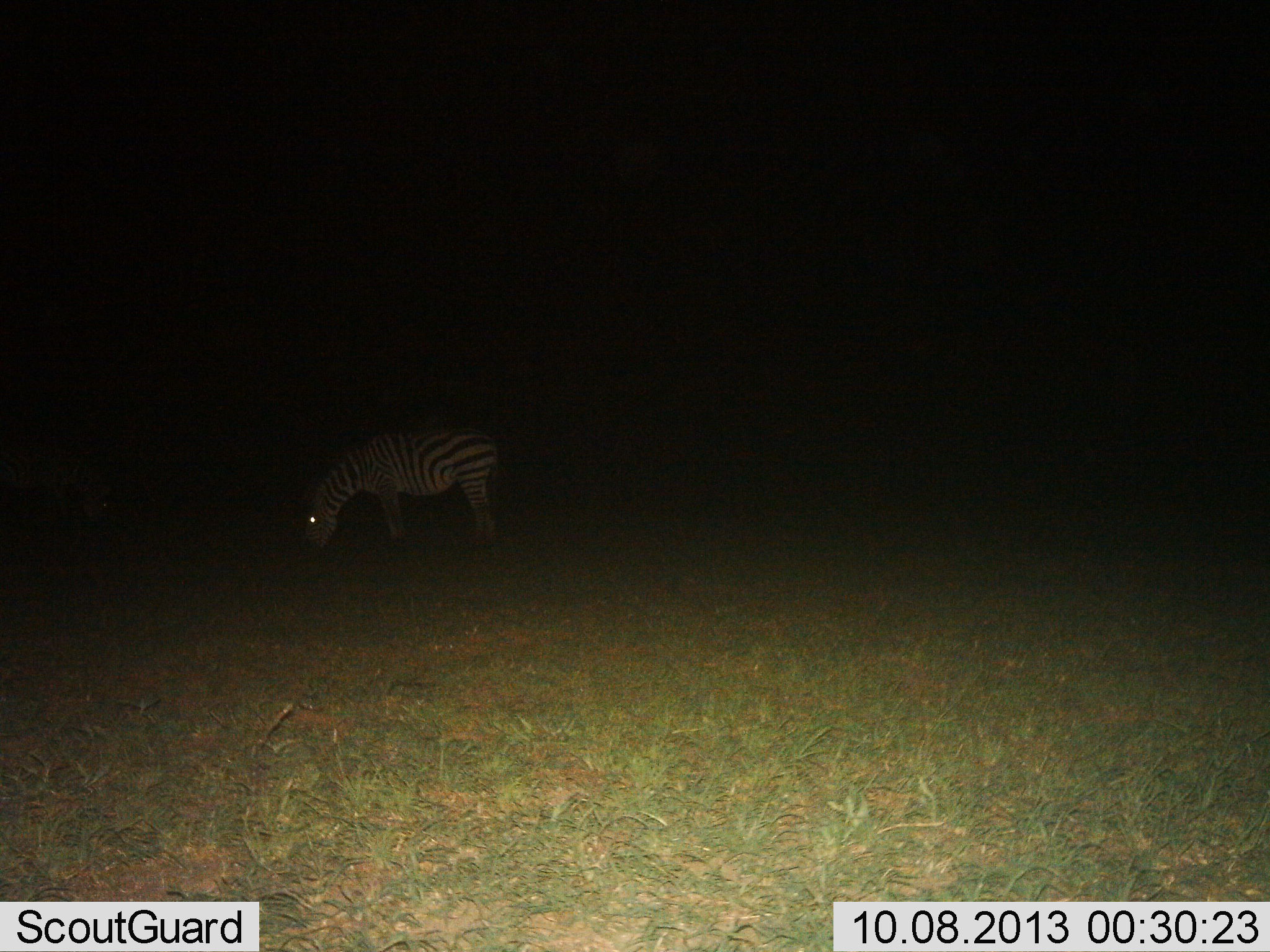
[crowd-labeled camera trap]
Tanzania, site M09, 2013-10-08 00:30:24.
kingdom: Animalia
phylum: Chordata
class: Mammalia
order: Perissodactyla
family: Equidae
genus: Equus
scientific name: Equus quagga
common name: plains zebra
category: zebra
Zebra (plains zebra) (Equus quagga), count 1. Behavior (volunteer vote fractions): standing 30%, resting 0%, moving 0%, interacting 0%. Young present (vote fraction): 0%. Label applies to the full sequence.